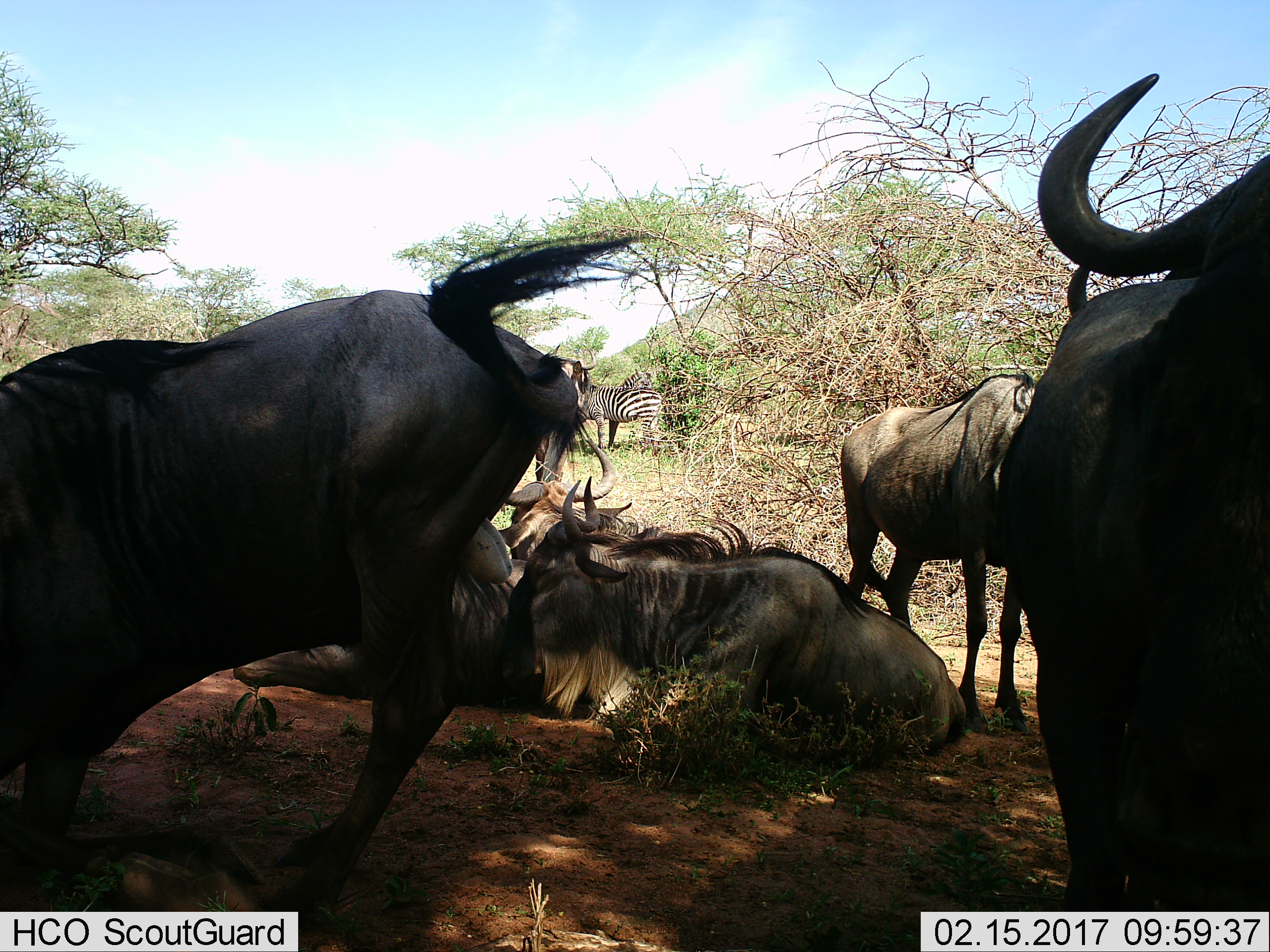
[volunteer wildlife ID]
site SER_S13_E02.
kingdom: Animalia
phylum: Chordata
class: Mammalia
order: Artiodactyla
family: Bovidae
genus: Connochaetes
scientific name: Connochaetes taurinus taurinus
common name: blue wildebeest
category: wildebeestblue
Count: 6.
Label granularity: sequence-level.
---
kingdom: Animalia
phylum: Chordata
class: Mammalia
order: Perissodactyla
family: Equidae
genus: Equus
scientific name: Equus quagga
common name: plains zebra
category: zebraplains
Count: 2.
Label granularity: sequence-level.